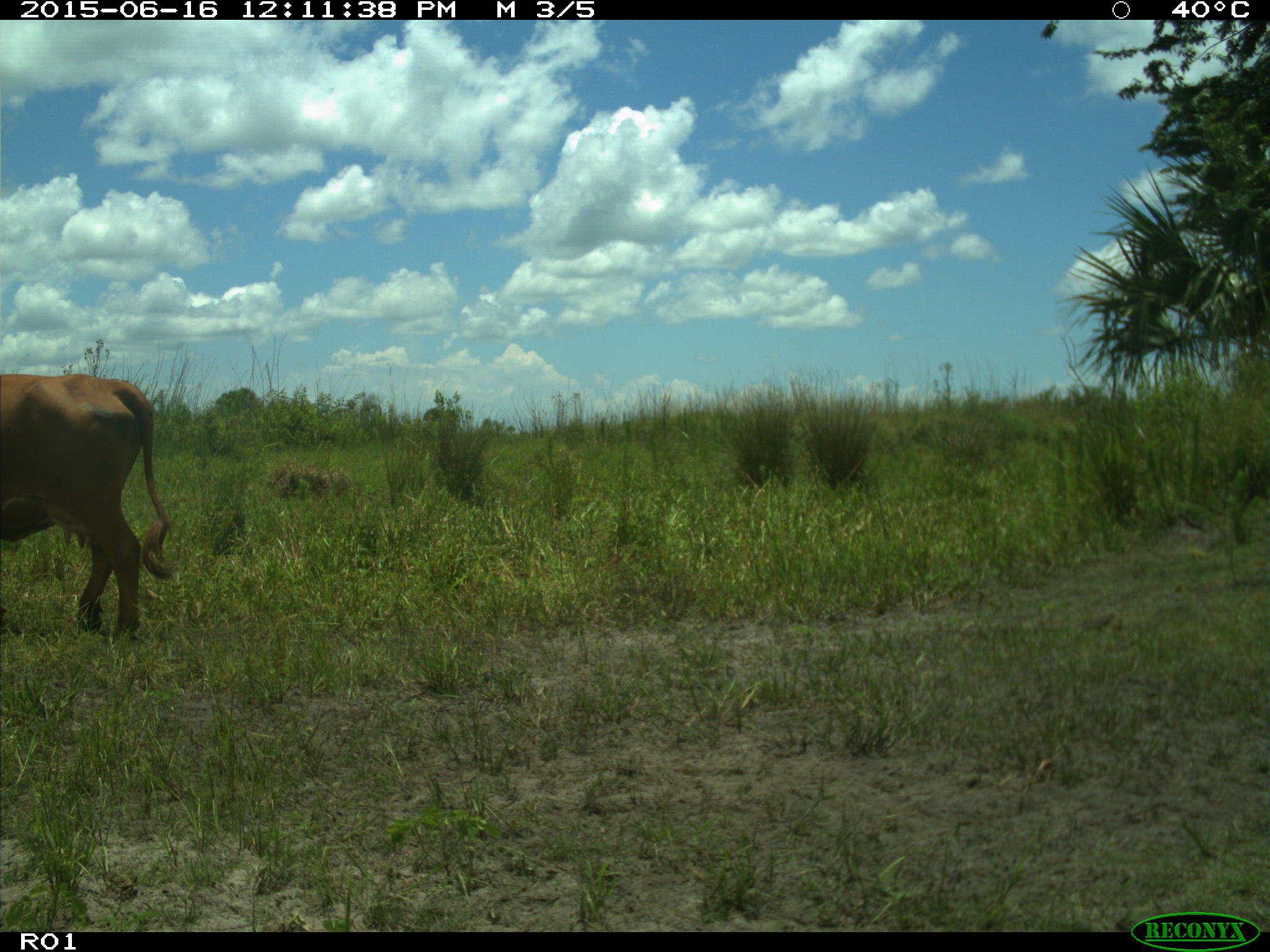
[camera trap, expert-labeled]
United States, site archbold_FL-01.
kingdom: Animalia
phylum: Chordata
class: Mammalia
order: Artiodactyla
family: Bovidae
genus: Bos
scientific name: Bos taurus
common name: domestic cow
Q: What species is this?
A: Bos taurus (domestic cow).